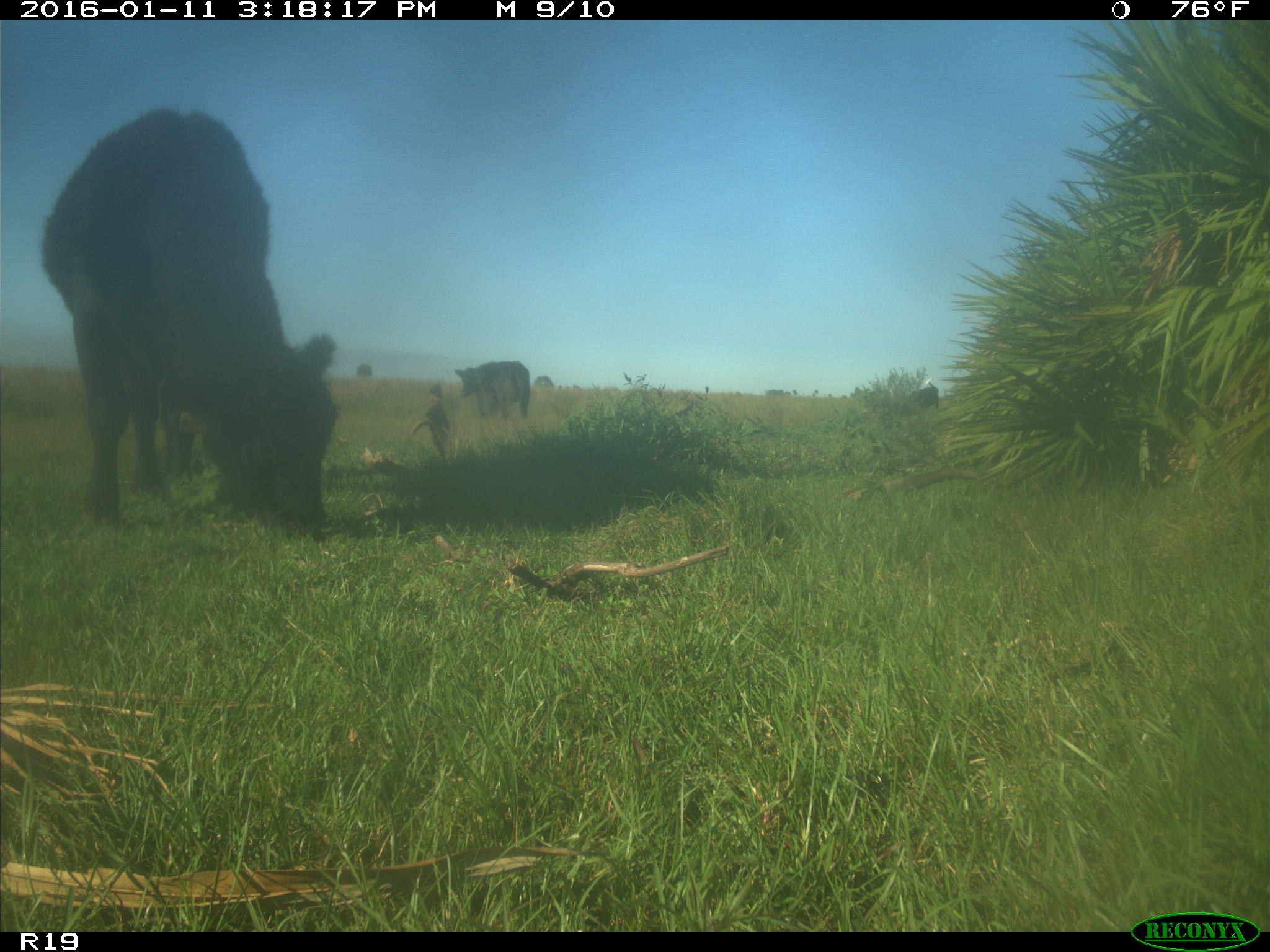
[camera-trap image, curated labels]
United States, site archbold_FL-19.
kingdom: Animalia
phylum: Chordata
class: Mammalia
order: Artiodactyla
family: Bovidae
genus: Bos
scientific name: Bos taurus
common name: domestic cow